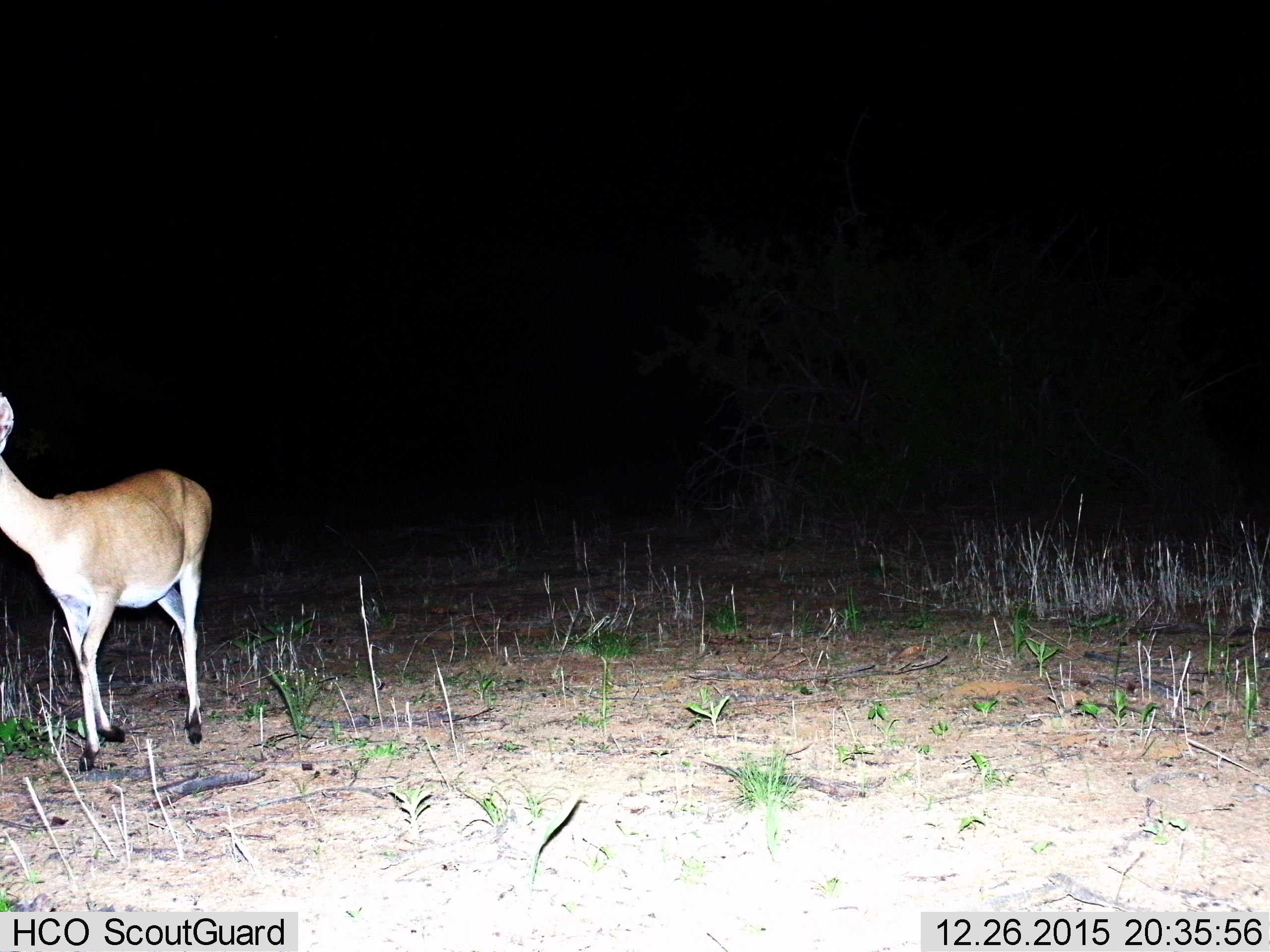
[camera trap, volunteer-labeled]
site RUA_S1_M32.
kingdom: Animalia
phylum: Chordata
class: Mammalia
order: Artiodactyla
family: Bovidae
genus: Sylvicapra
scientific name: Sylvicapra grimmia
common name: common duiker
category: duikercommongrey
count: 1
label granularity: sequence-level